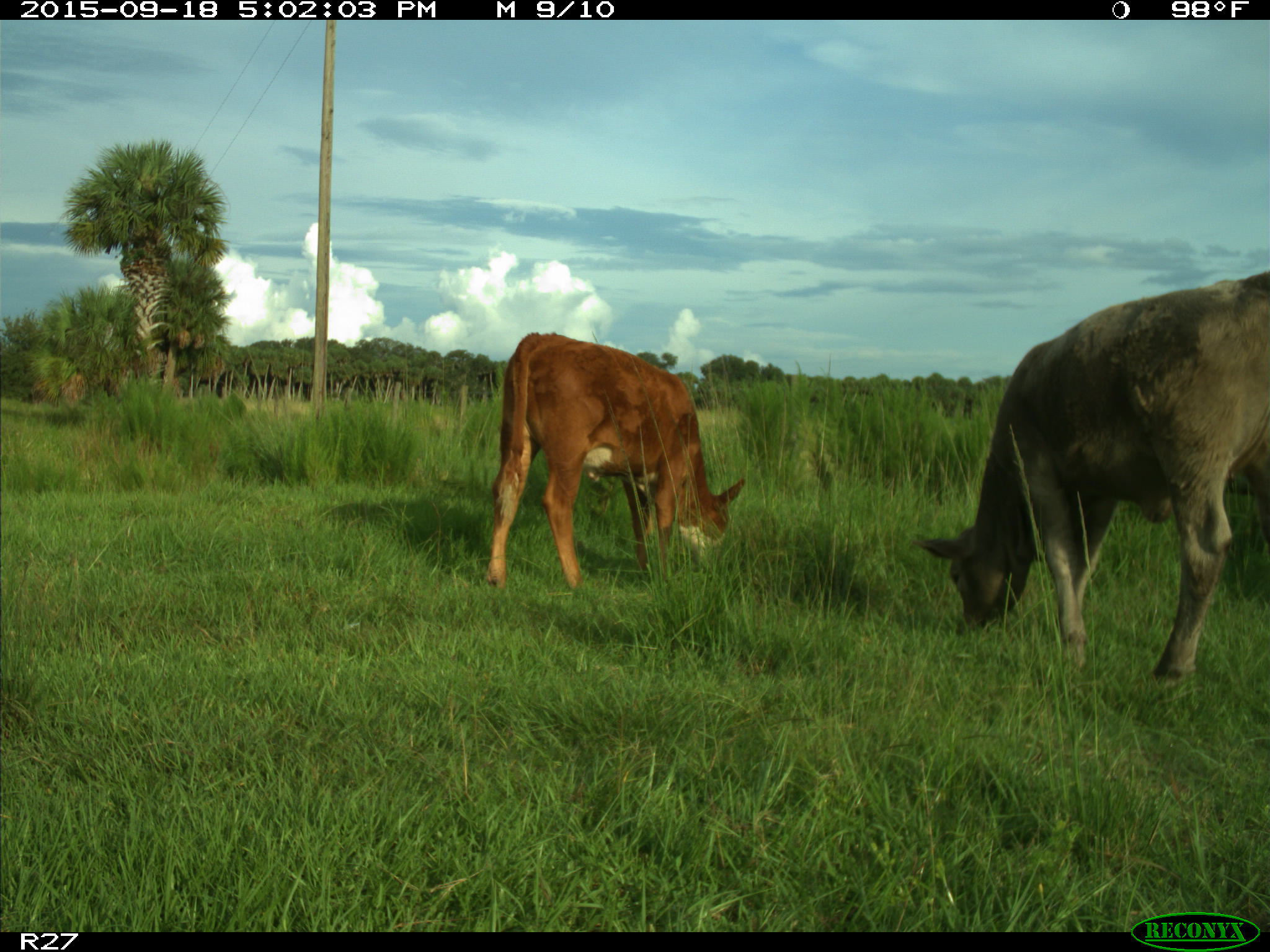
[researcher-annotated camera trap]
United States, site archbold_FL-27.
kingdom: Animalia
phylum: Chordata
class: Mammalia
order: Artiodactyla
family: Bovidae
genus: Bos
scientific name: Bos taurus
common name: domestic cow